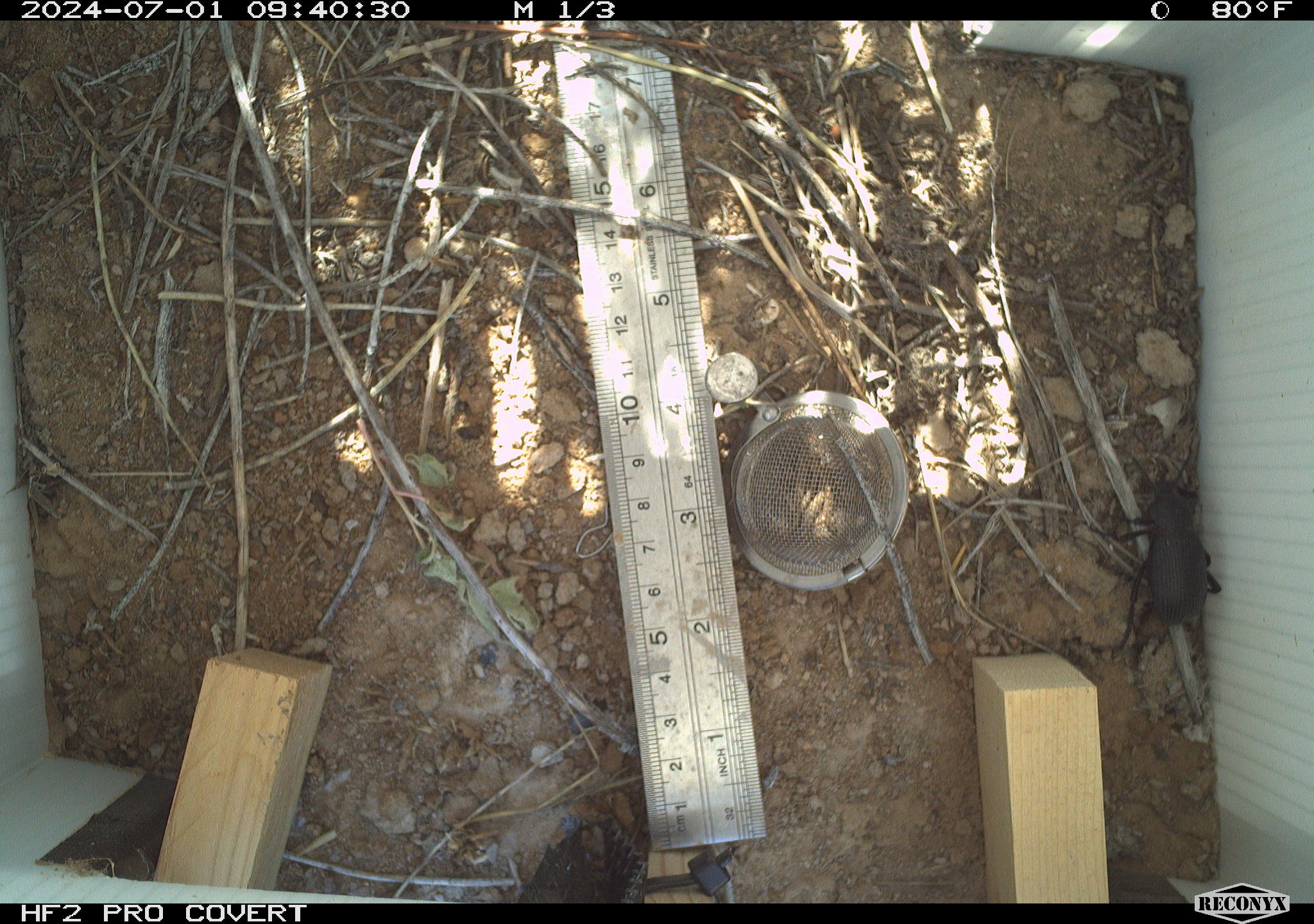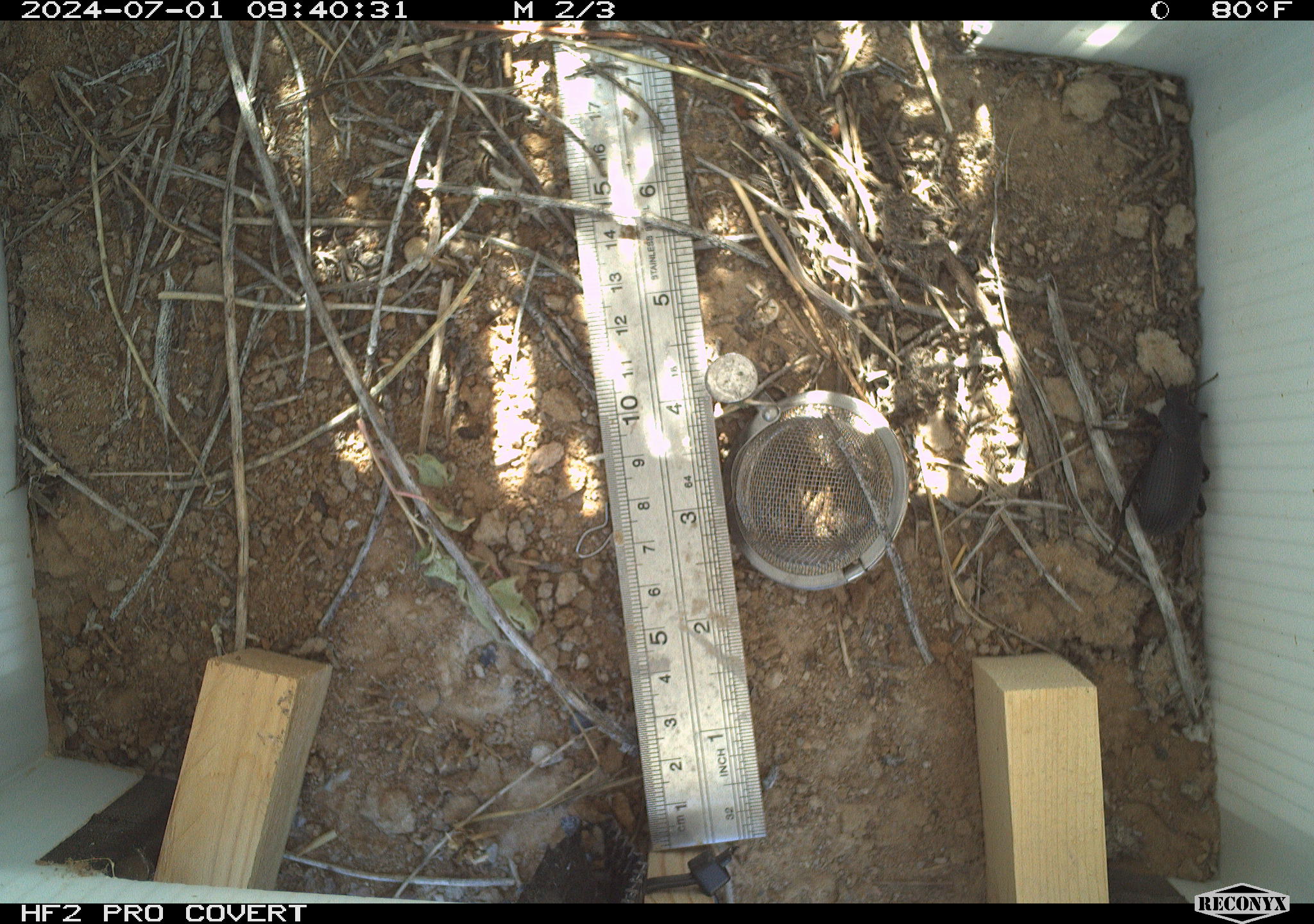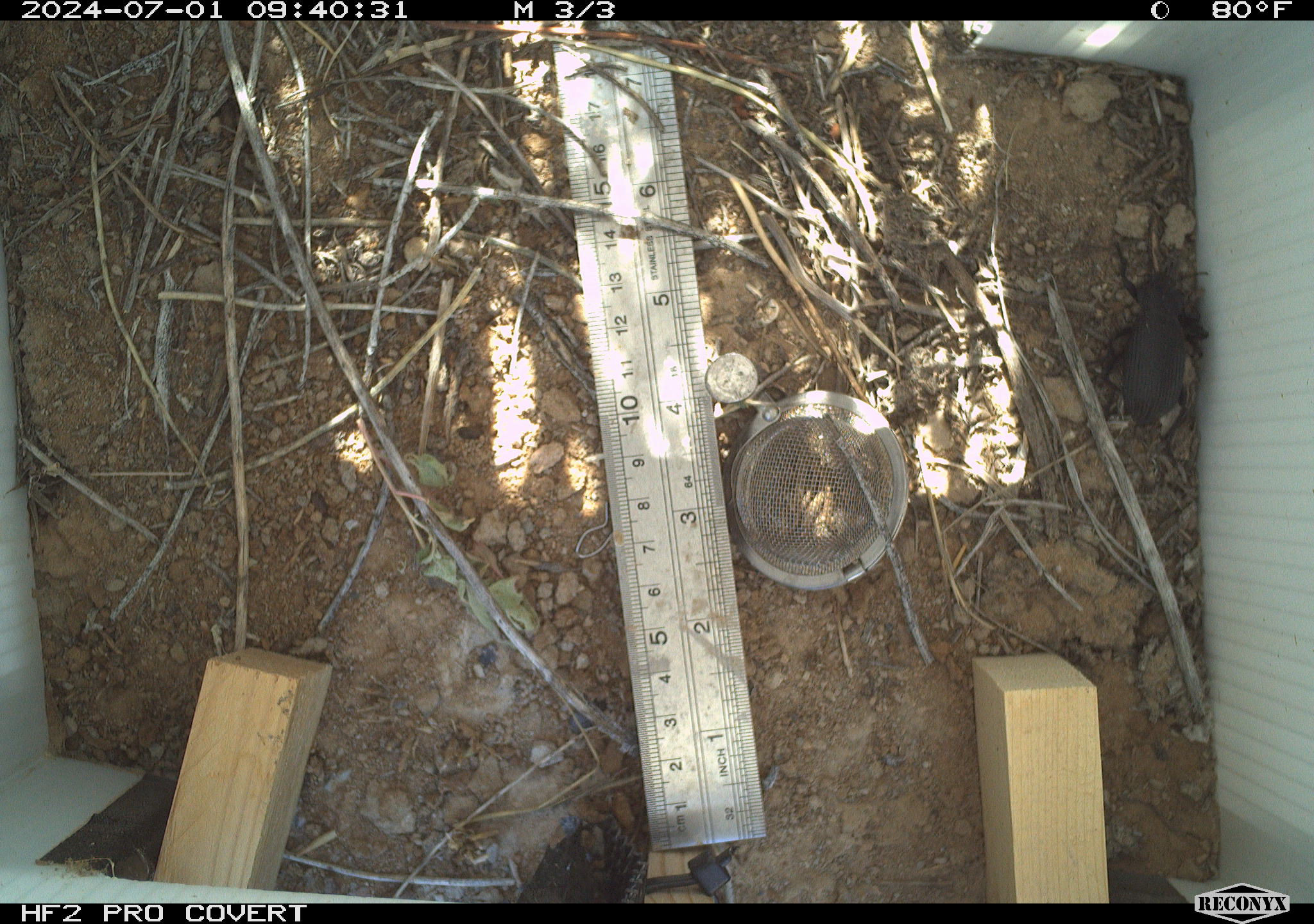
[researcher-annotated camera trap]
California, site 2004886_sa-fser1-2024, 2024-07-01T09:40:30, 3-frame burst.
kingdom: Animalia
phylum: Arthropoda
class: Insecta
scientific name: Insecta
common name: insect